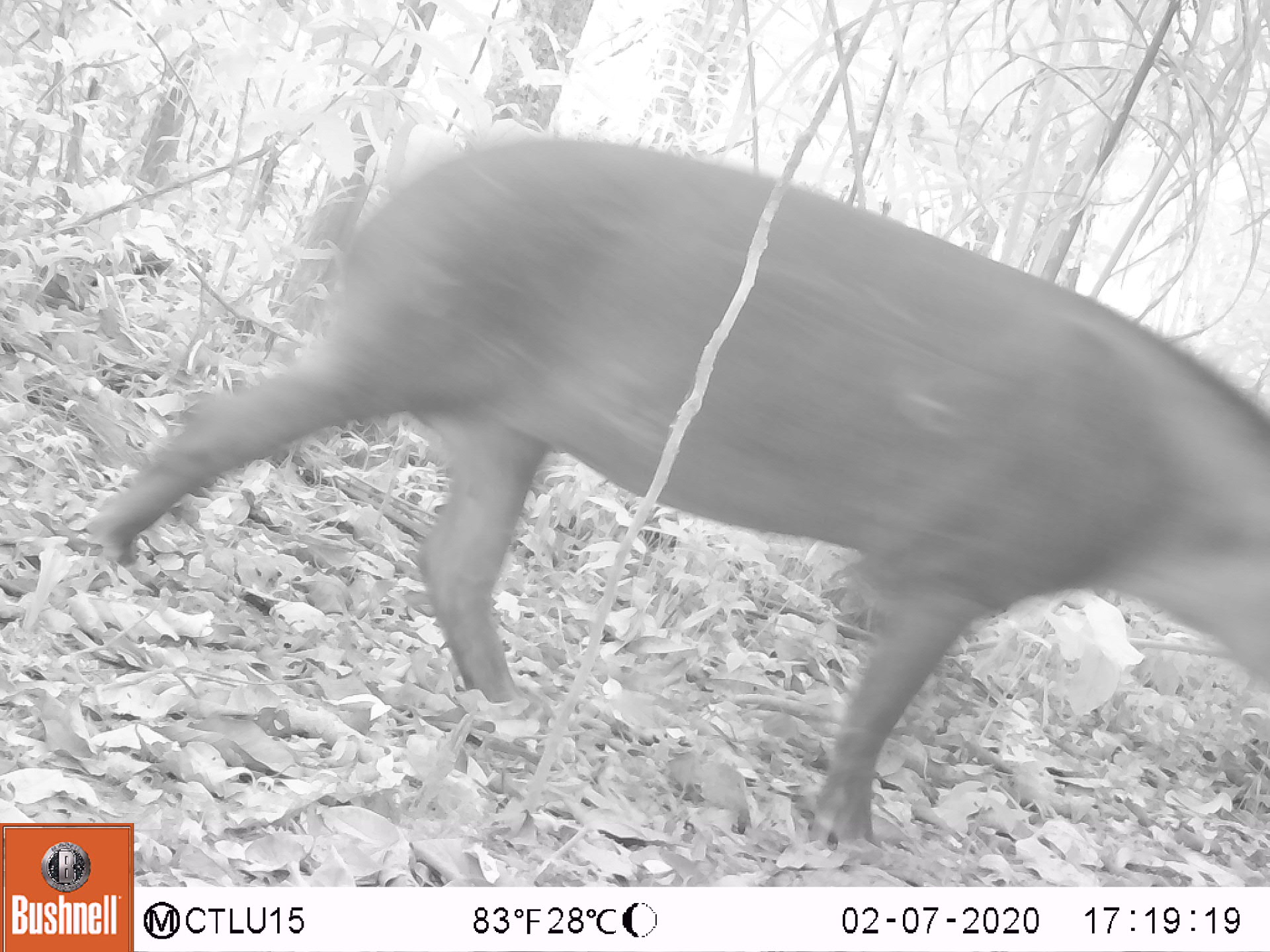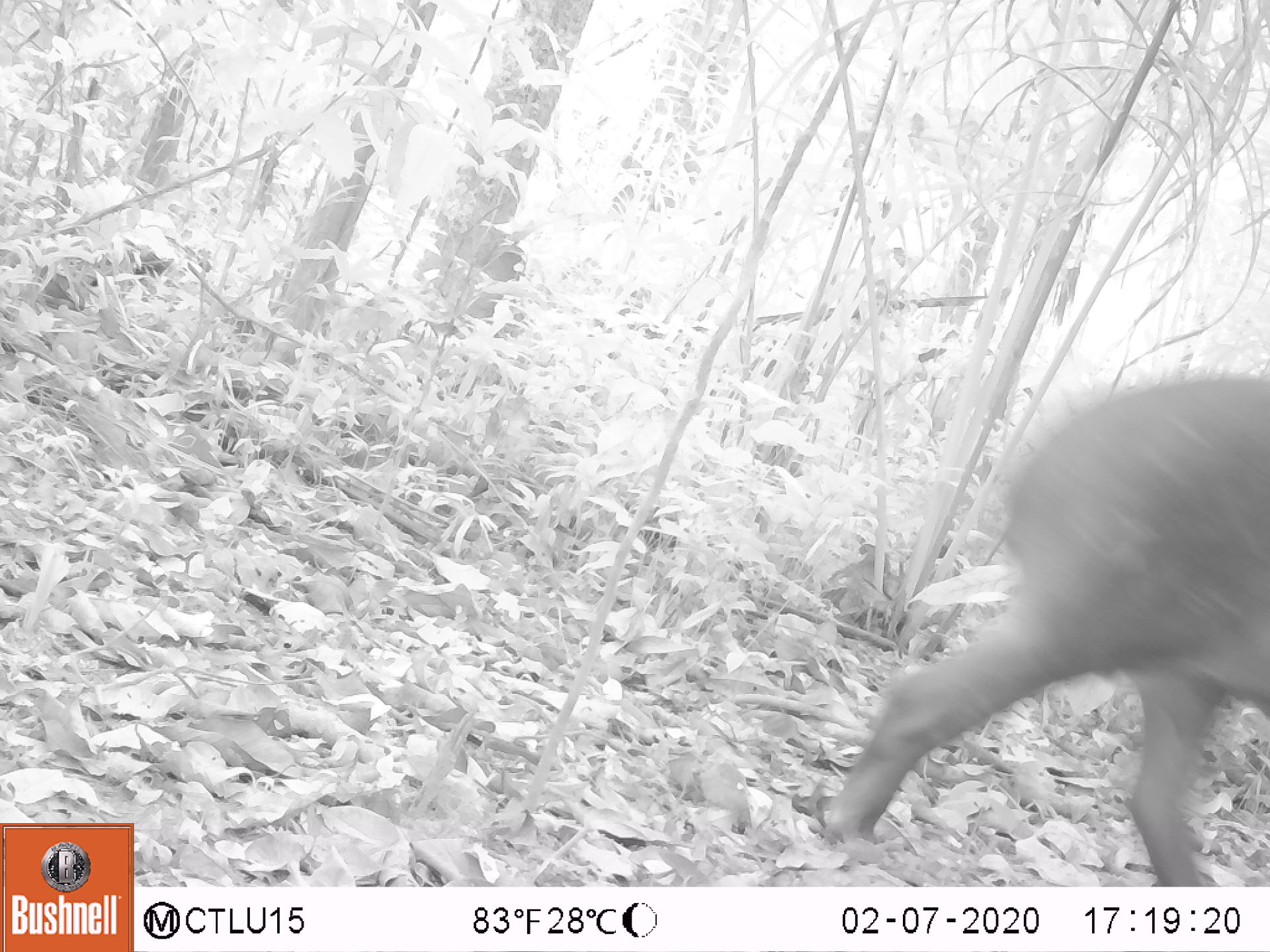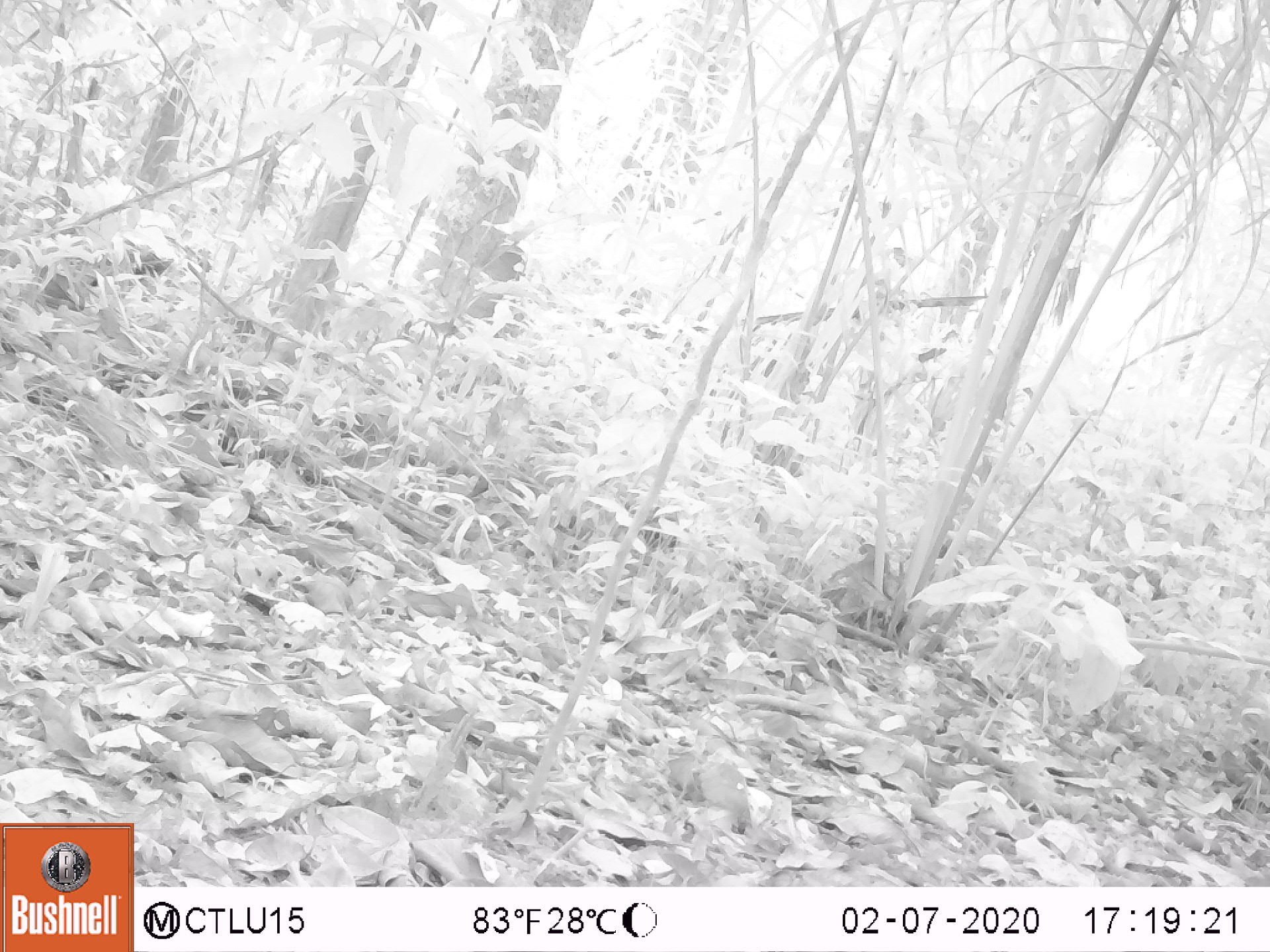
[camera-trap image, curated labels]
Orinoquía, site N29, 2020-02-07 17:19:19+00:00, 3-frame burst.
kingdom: Animalia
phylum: Chordata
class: Mammalia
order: Perissodactyla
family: Tapiridae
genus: Tapirus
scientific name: Tapirus terrestris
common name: lowland tapir